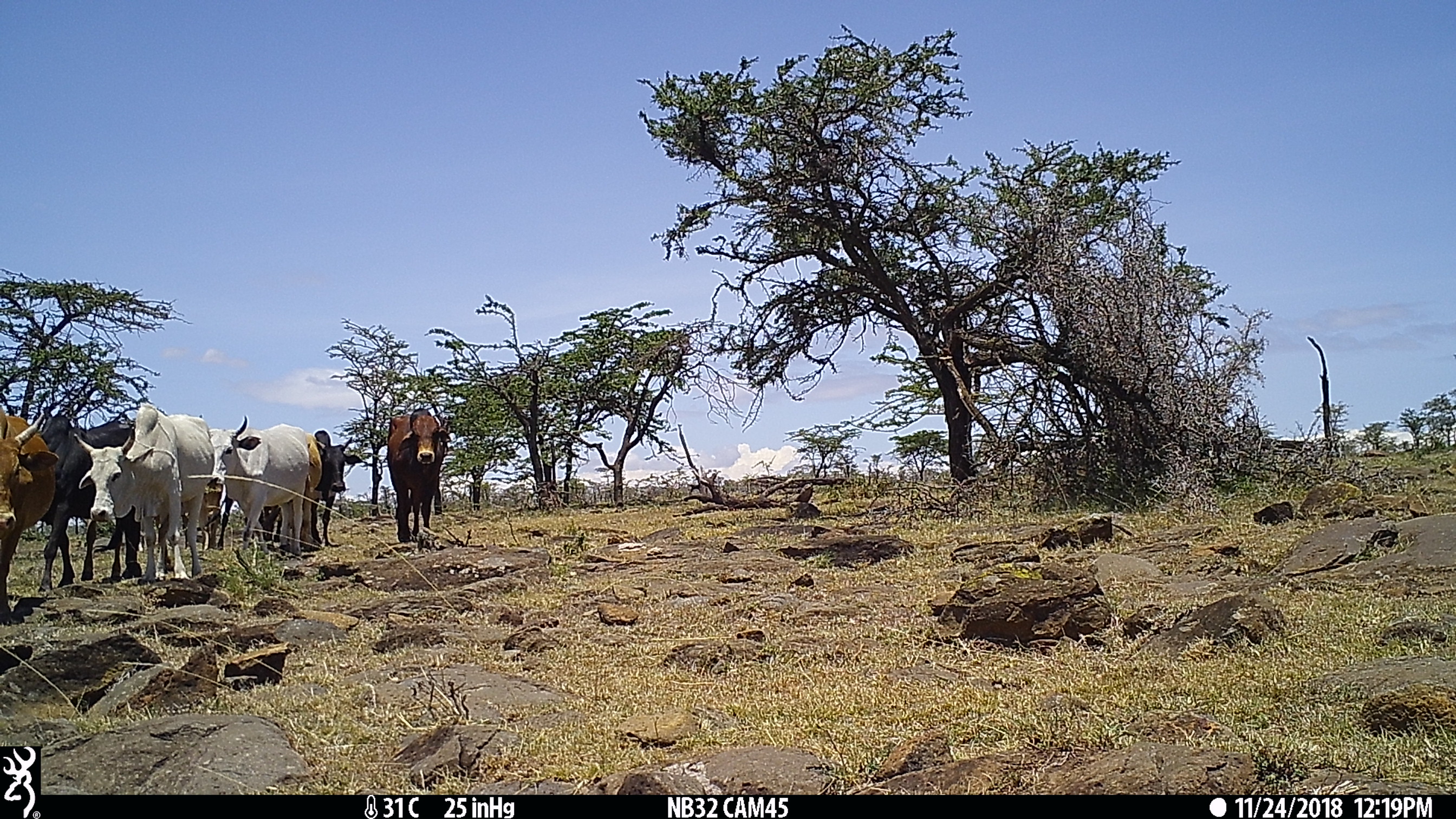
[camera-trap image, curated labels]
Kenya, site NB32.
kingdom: Animalia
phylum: Chordata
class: Mammalia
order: Artiodactyla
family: Bovidae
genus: Bos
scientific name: Bos taurus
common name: cattle